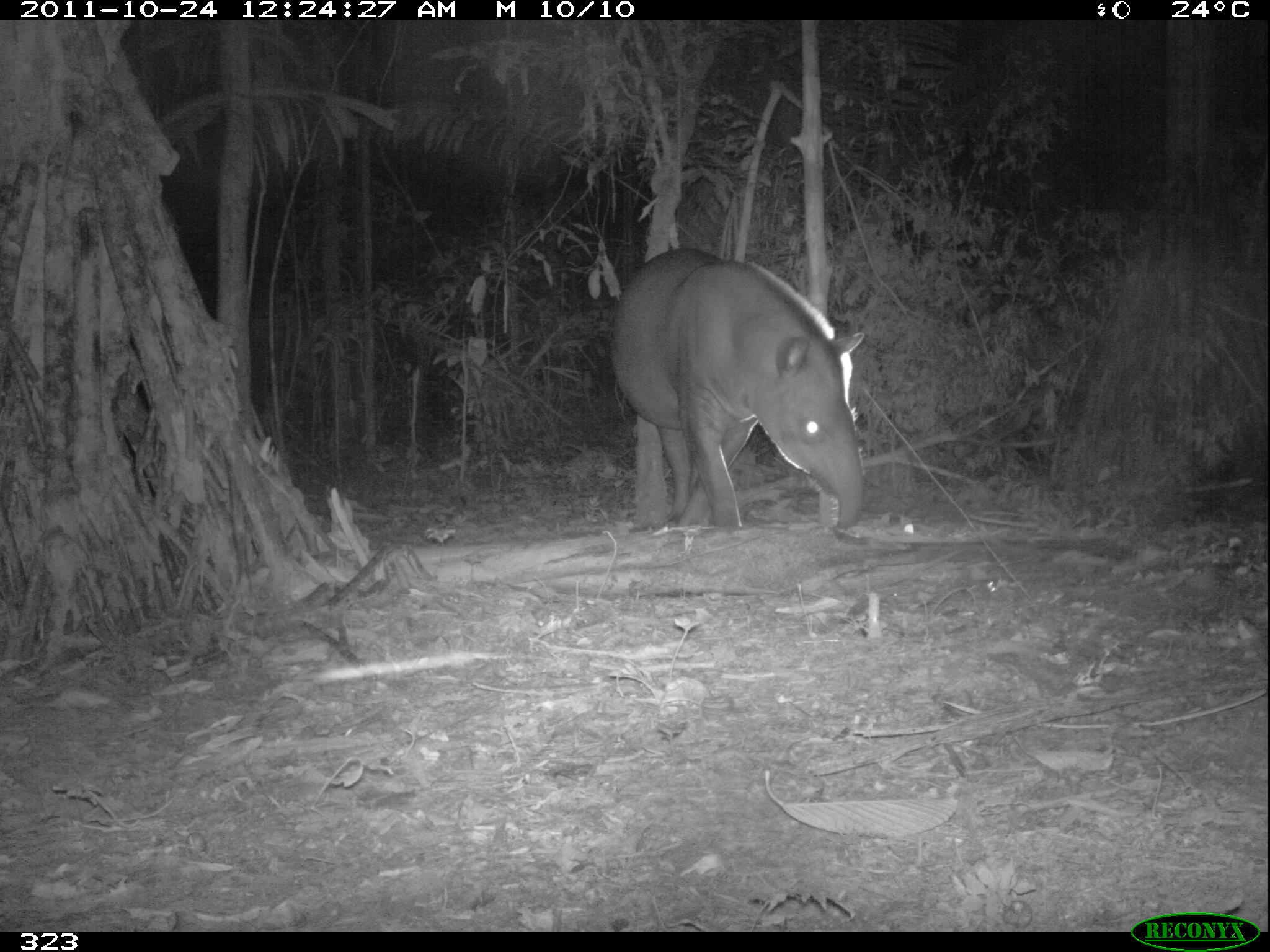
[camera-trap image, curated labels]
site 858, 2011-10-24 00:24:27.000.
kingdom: Animalia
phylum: Chordata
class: Mammalia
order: Perissodactyla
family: Tapiridae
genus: Tapirus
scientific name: Tapirus terrestris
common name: south american tapir